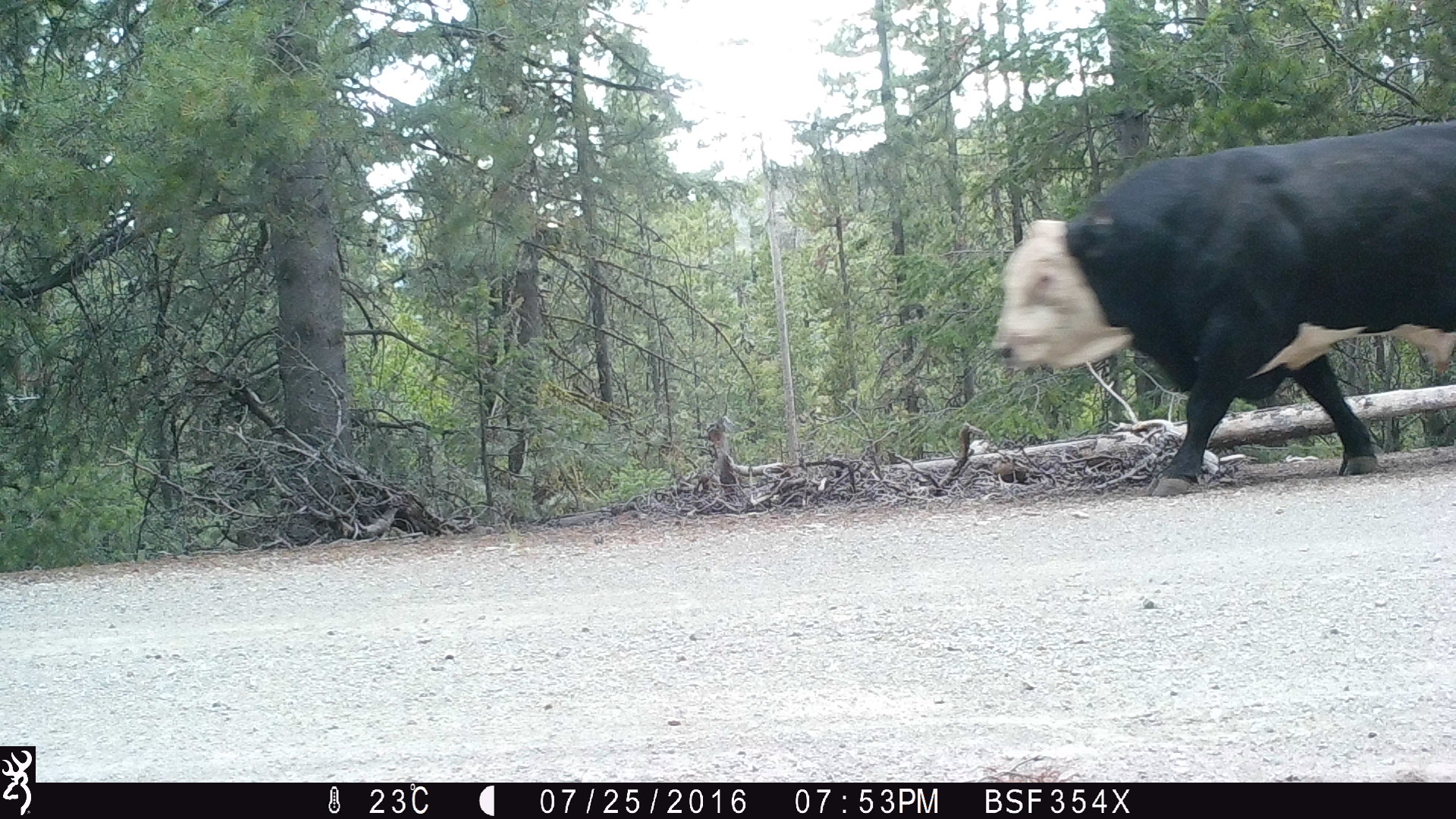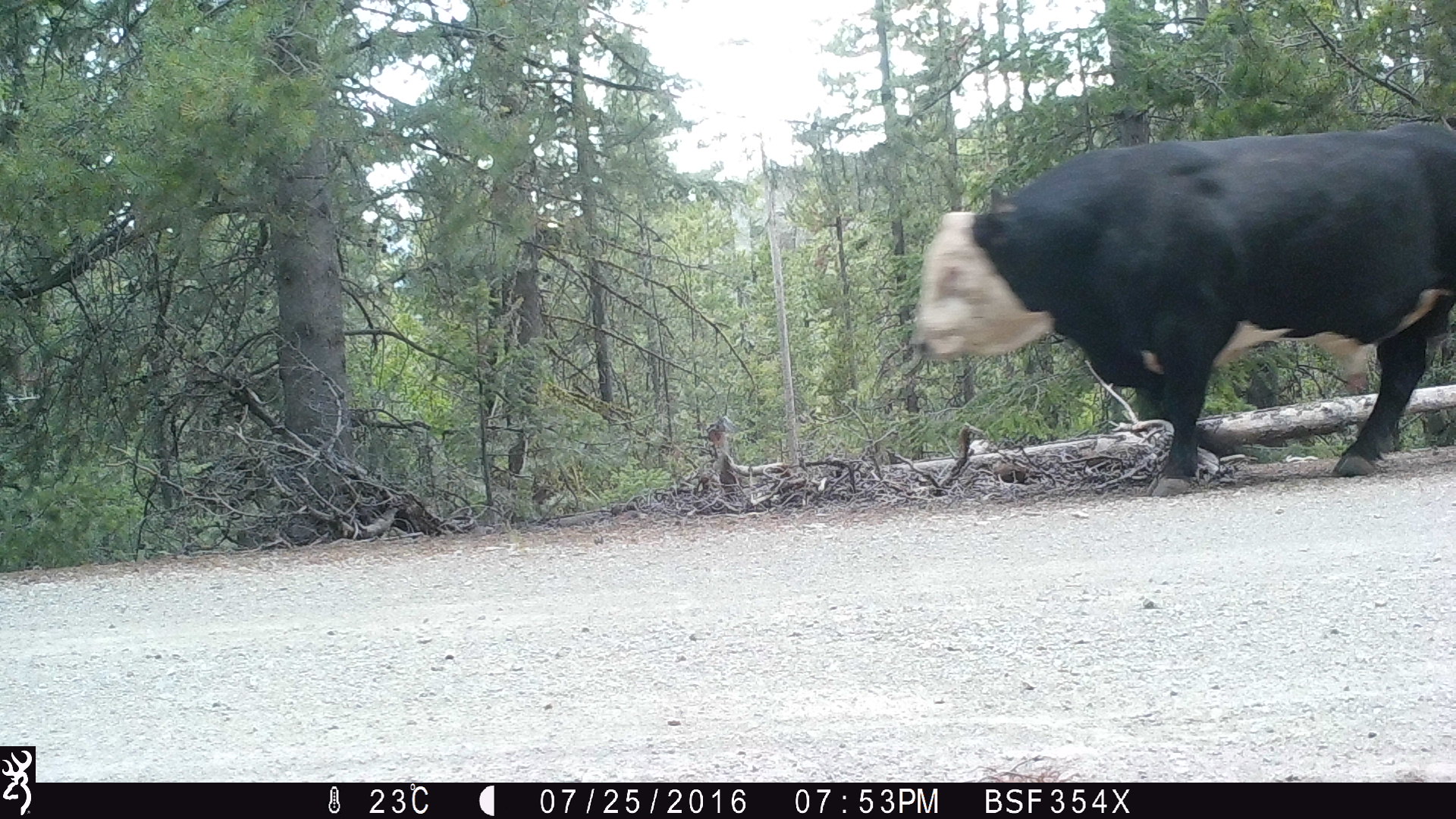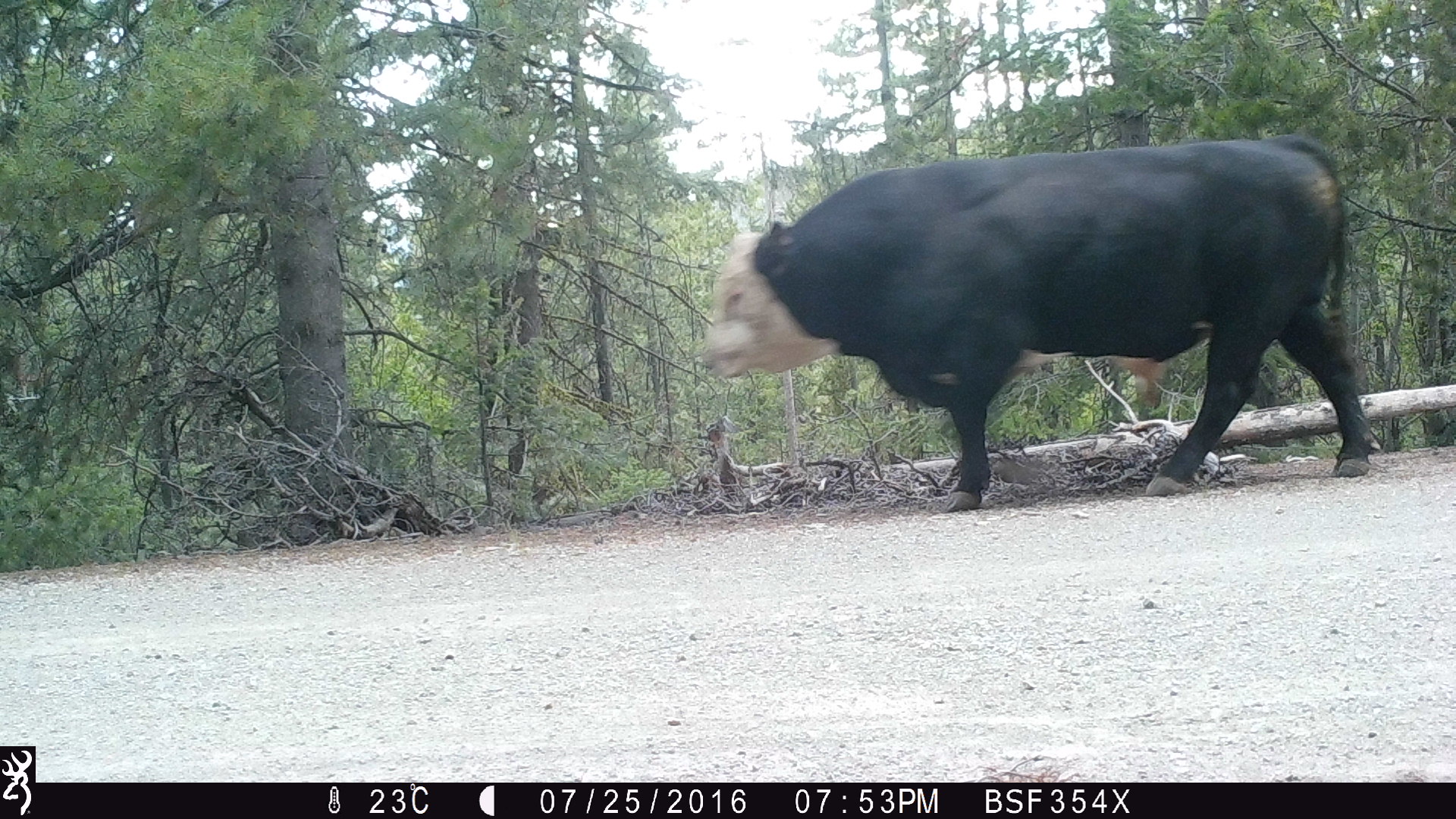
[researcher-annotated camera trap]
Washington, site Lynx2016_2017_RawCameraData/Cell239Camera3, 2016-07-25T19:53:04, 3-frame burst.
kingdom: Animalia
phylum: Chordata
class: Mammalia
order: Artiodactyla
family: Bovidae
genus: Bos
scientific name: Bos taurus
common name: domestic cattle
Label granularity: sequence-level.